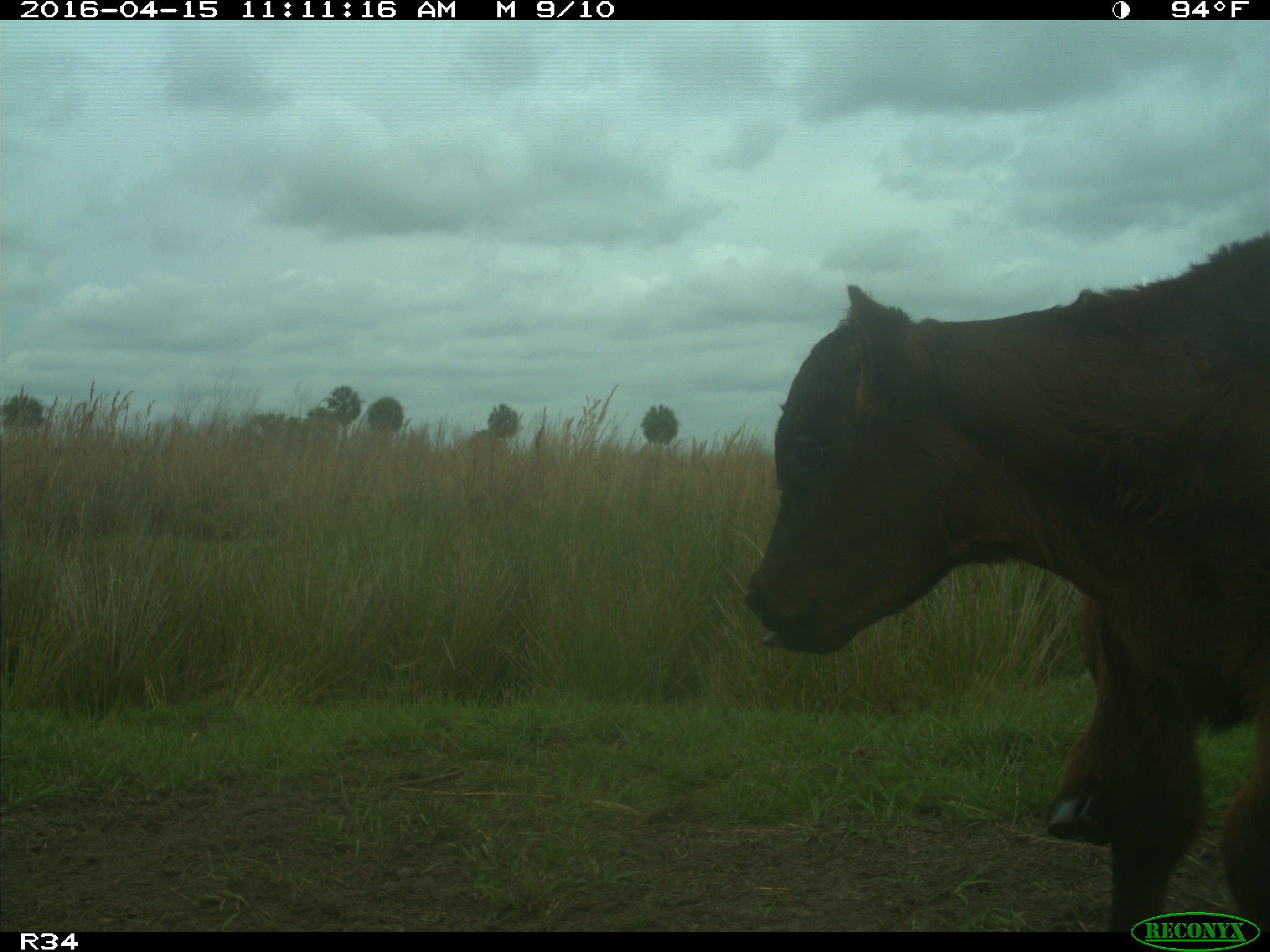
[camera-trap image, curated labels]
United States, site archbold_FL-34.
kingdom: Animalia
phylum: Chordata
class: Mammalia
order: Artiodactyla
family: Bovidae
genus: Bos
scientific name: Bos taurus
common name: domestic cow